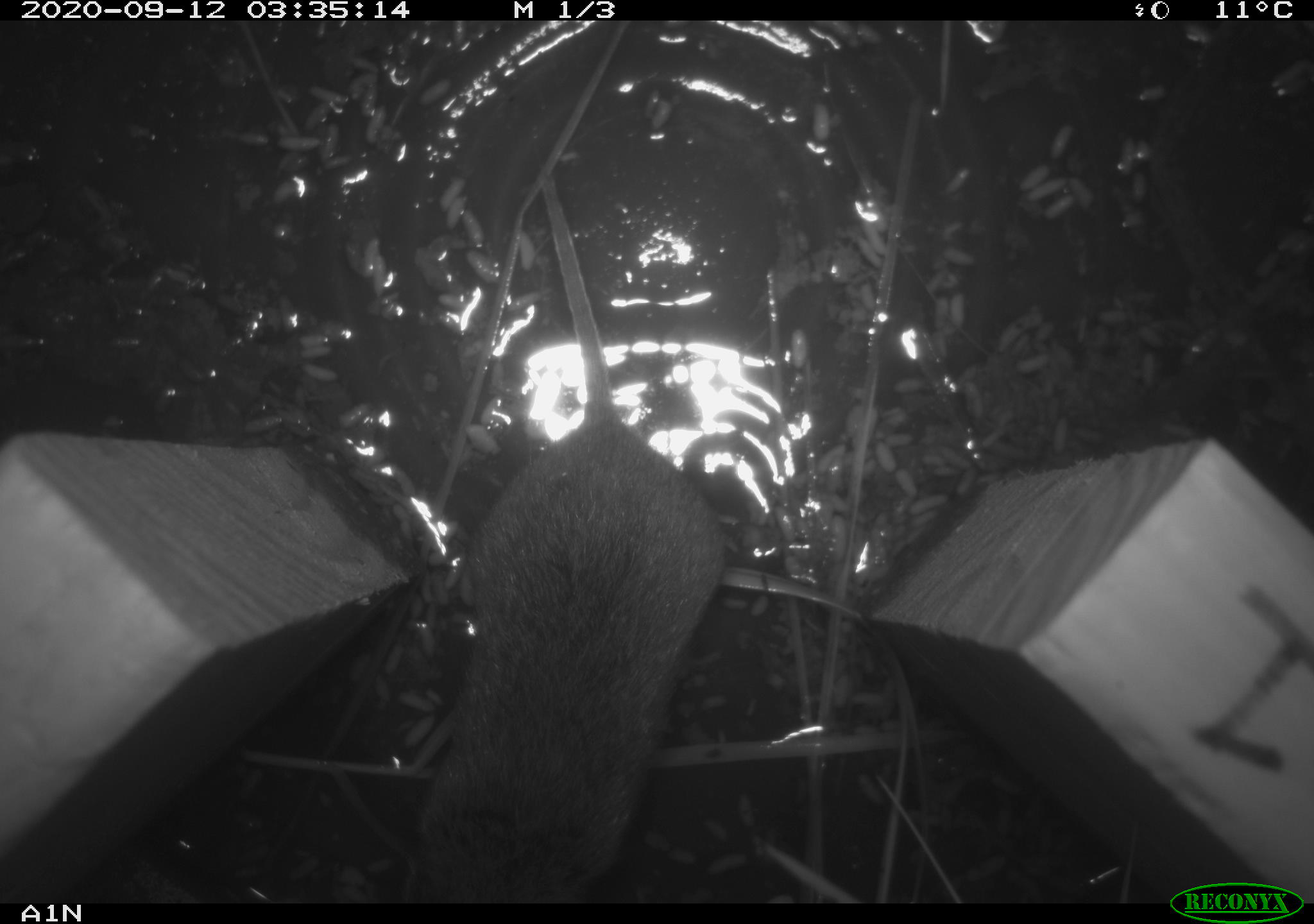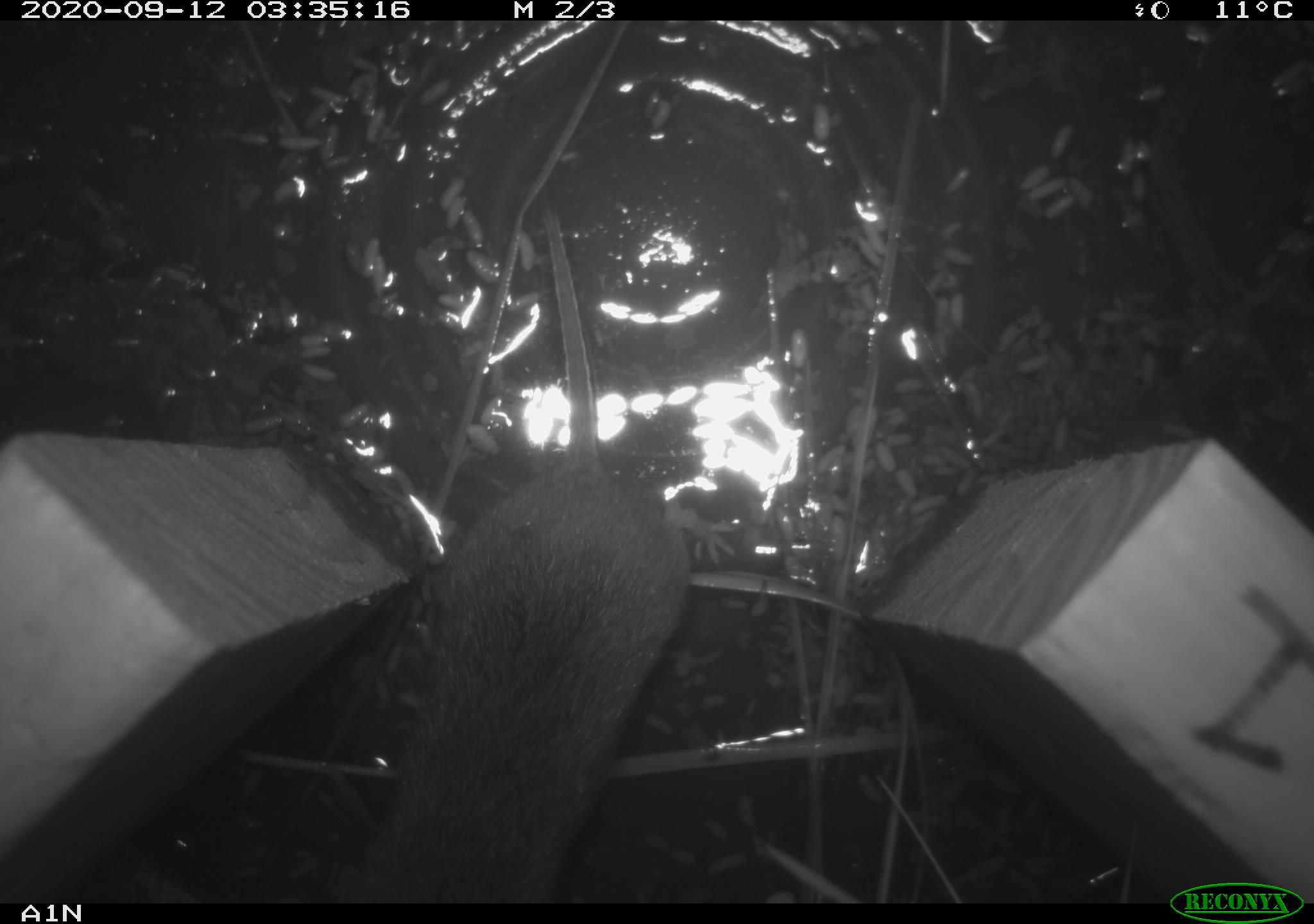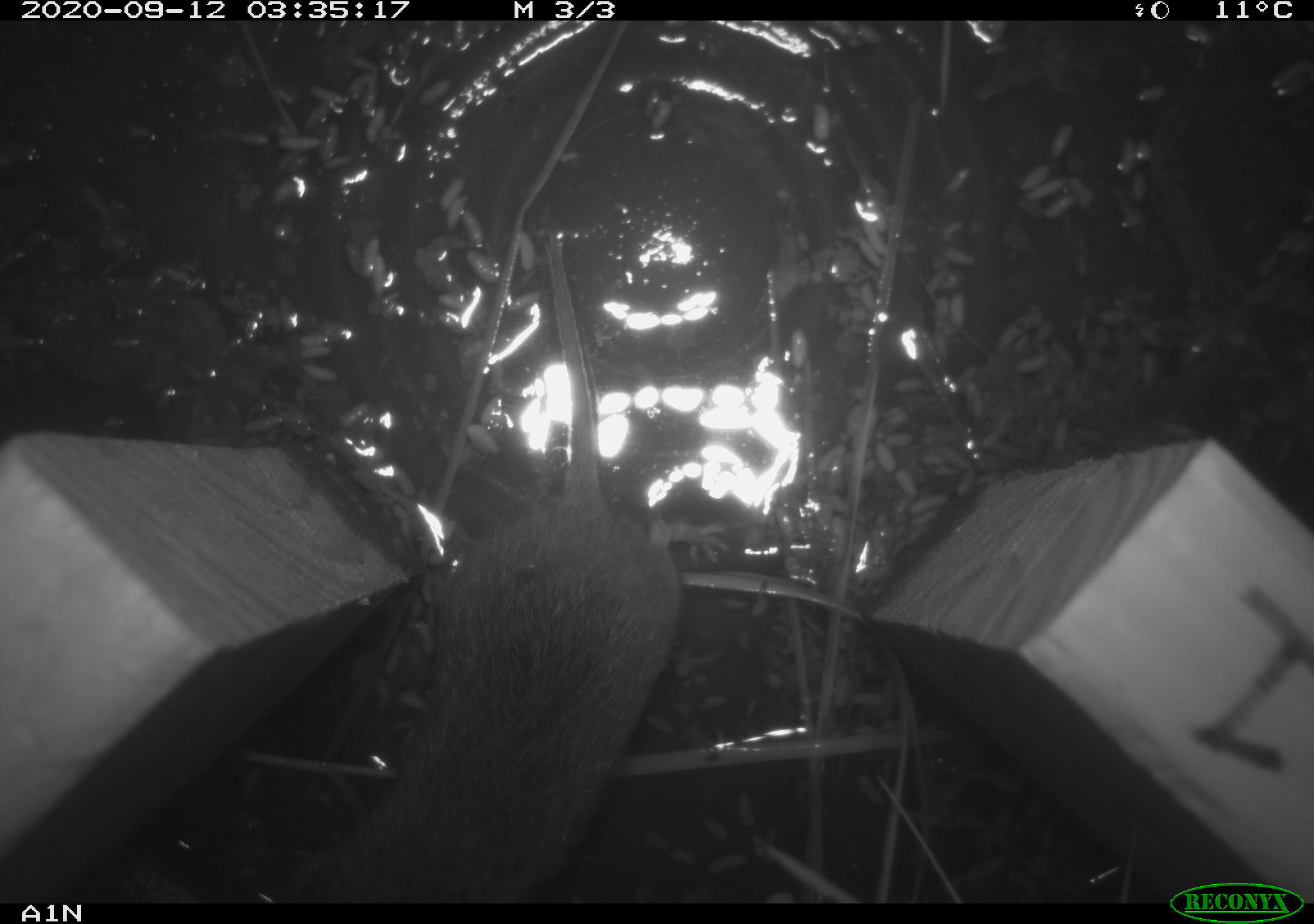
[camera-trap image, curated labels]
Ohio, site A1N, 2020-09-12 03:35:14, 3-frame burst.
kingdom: Animalia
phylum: Chordata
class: Mammalia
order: Rodentia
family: Cricetidae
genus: Microtus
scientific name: Microtus pennsylvanicus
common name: meadow vole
Meadow vole (Microtus pennsylvanicus).